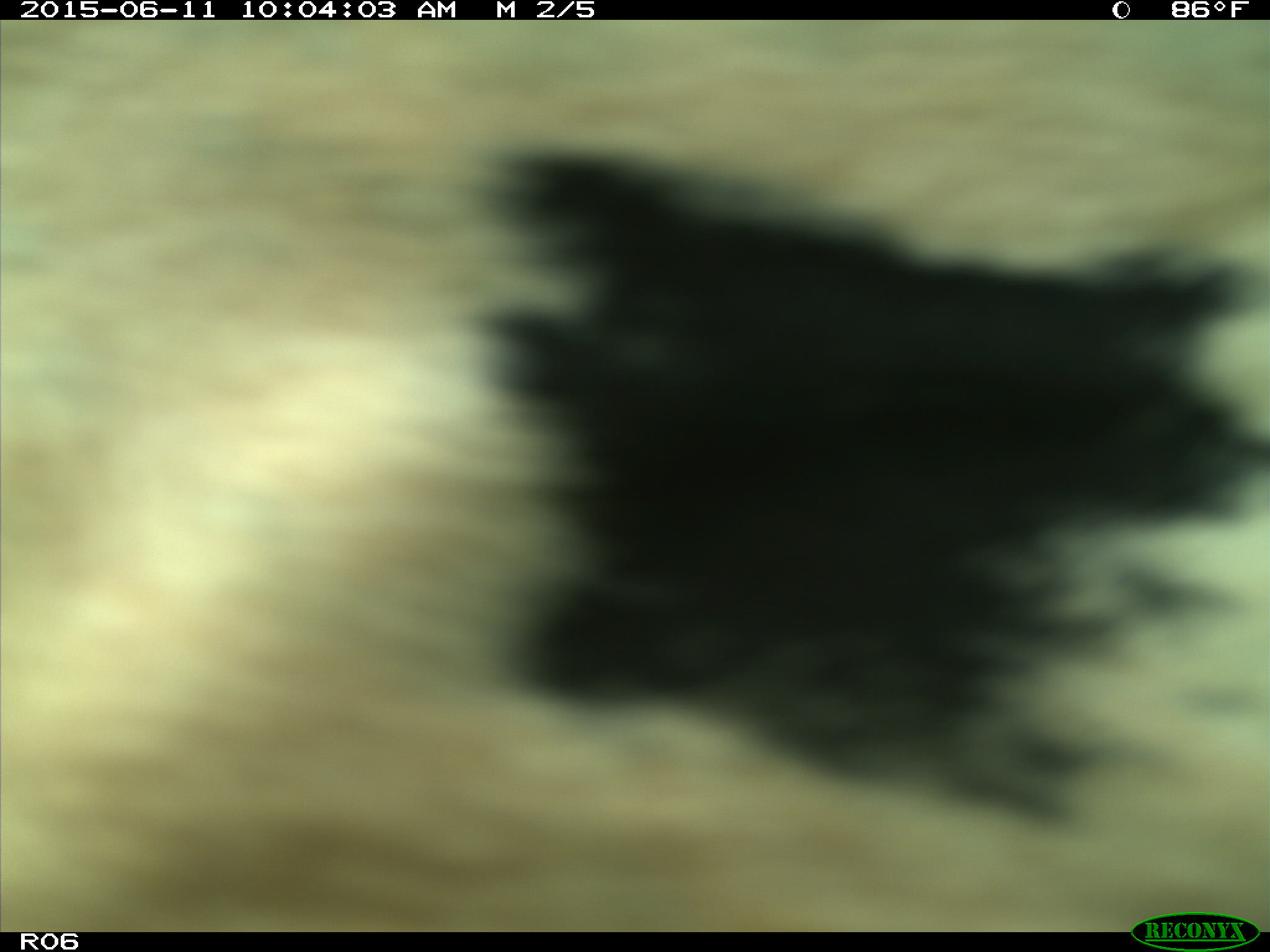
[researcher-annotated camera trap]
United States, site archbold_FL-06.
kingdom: Animalia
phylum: Chordata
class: Mammalia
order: Artiodactyla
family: Bovidae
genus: Bos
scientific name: Bos taurus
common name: domestic cow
Bos taurus (domestic cow).